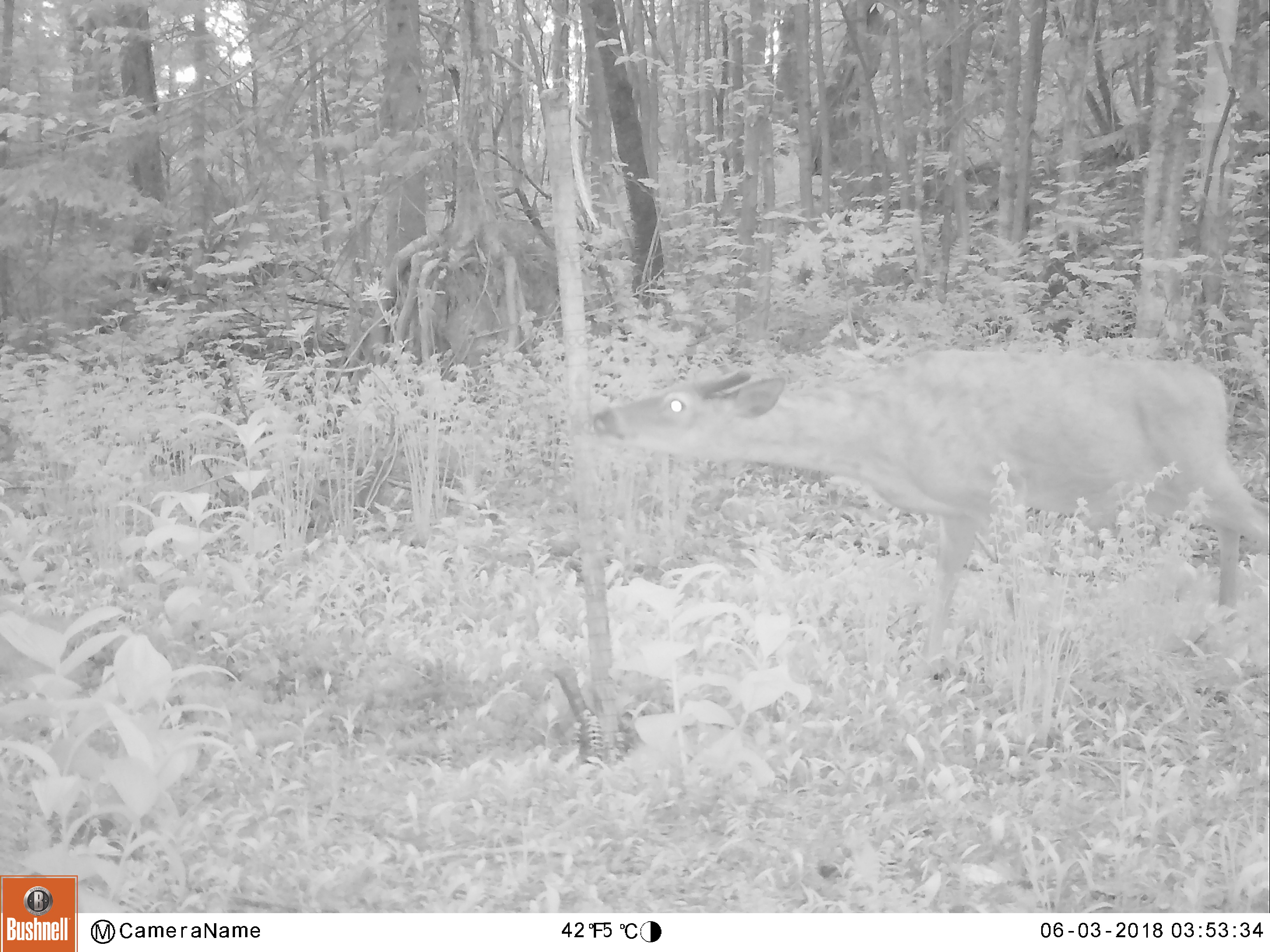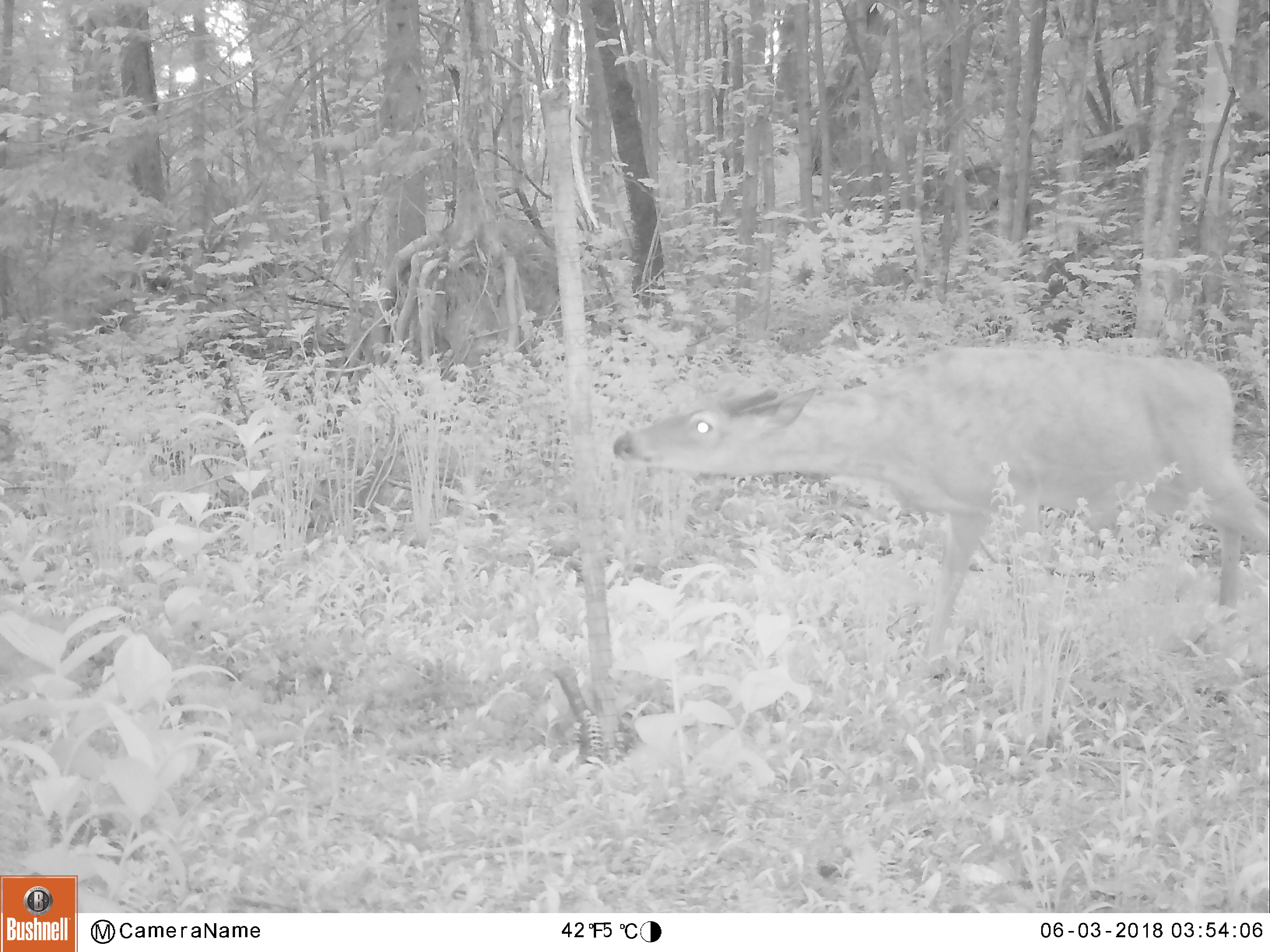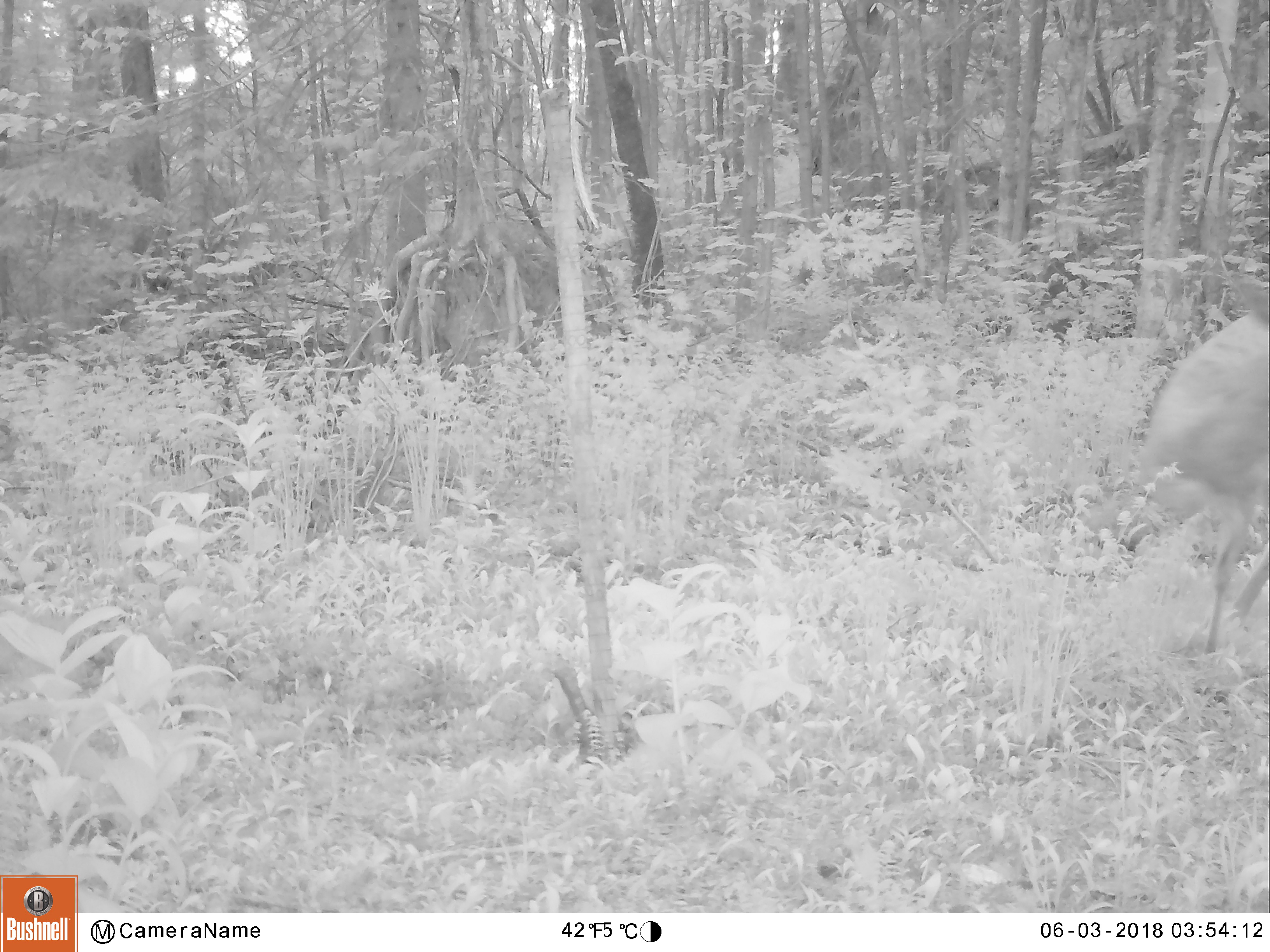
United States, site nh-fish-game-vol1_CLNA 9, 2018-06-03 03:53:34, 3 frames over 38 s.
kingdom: Animalia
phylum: Chordata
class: Mammalia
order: Artiodactyla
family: Cervidae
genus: Odocoileus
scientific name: Odocoileus virginianus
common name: white-tailed deer